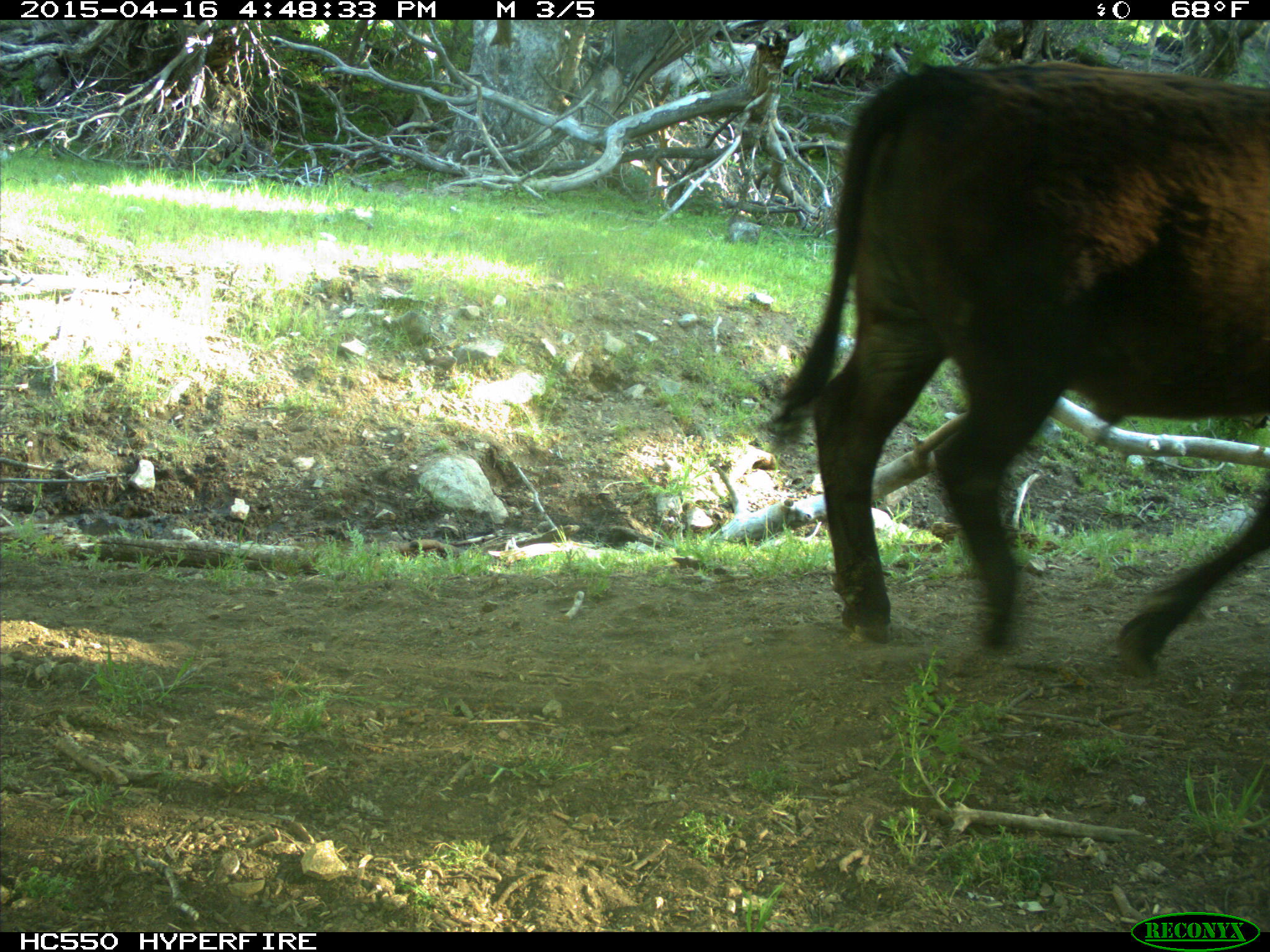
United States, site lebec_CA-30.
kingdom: Animalia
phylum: Chordata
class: Mammalia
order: Artiodactyla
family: Bovidae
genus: Bos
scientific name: Bos taurus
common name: domestic cow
Bos taurus (domestic cow).